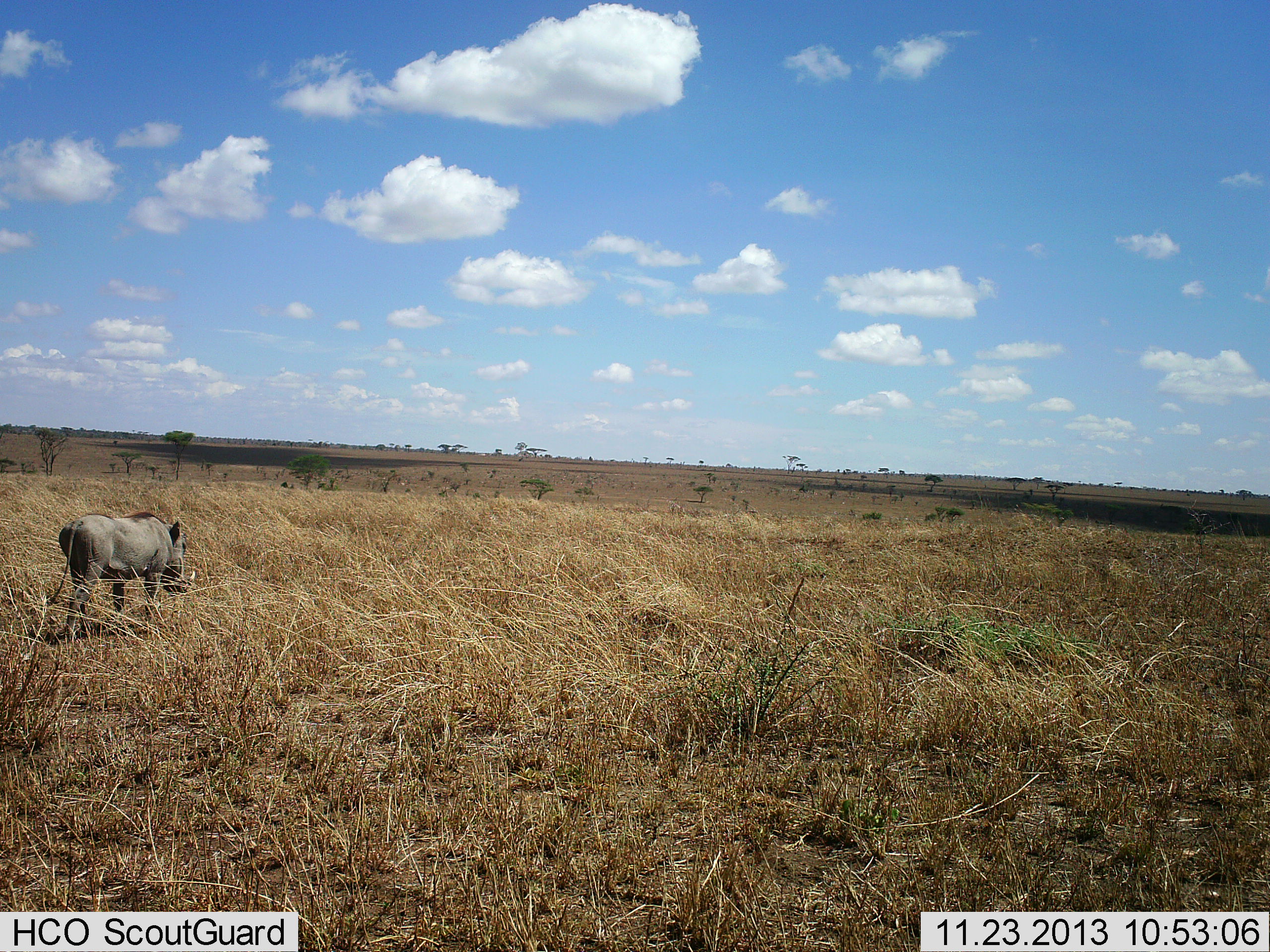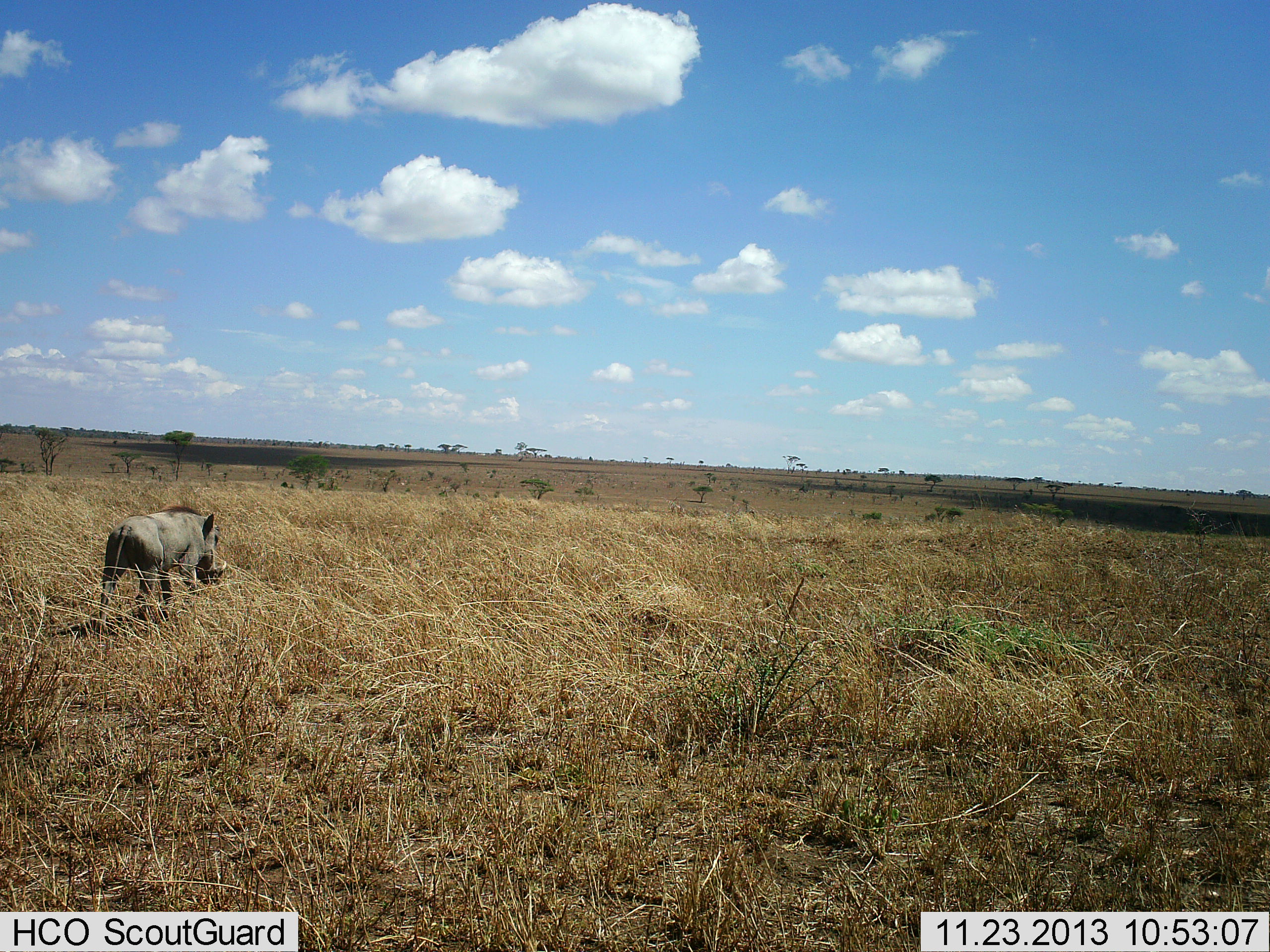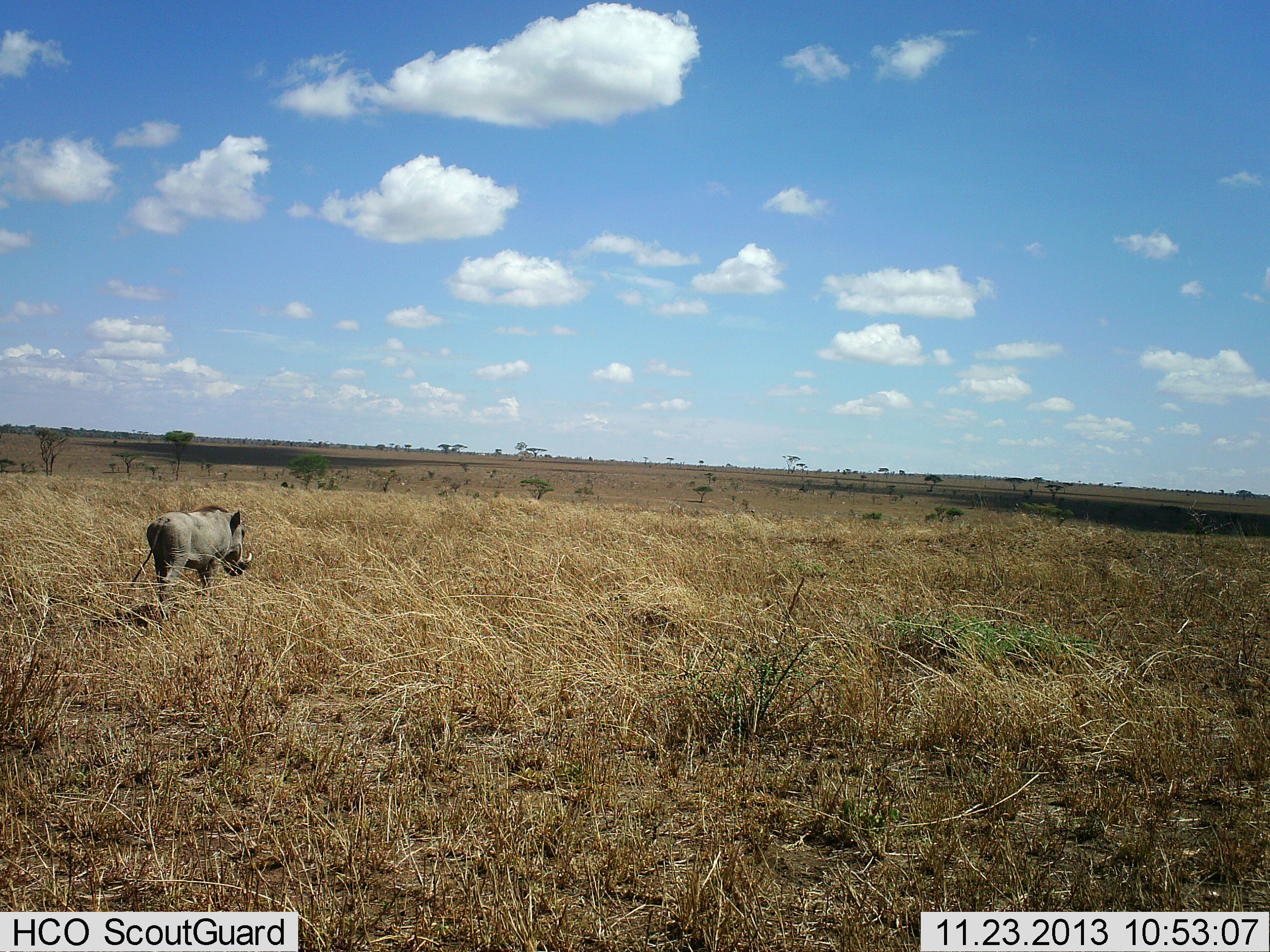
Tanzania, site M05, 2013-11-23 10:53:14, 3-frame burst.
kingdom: Animalia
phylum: Chordata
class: Mammalia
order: Artiodactyla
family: Suidae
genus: Phacochoerus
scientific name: Phacochoerus africanus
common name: warthog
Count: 1.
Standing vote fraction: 0%.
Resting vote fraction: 0%.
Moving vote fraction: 100%.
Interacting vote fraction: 0%.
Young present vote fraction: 0%.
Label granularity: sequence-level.